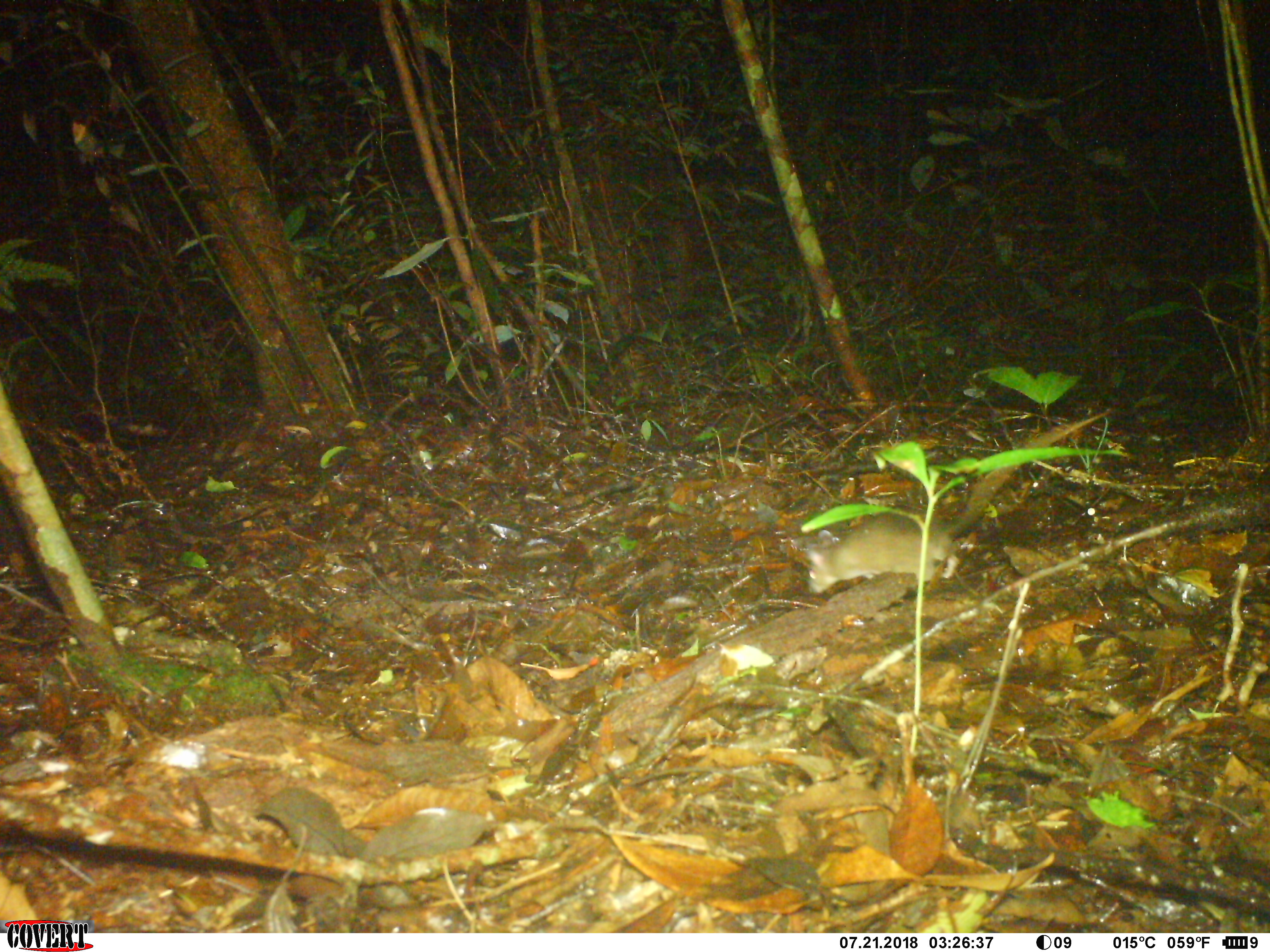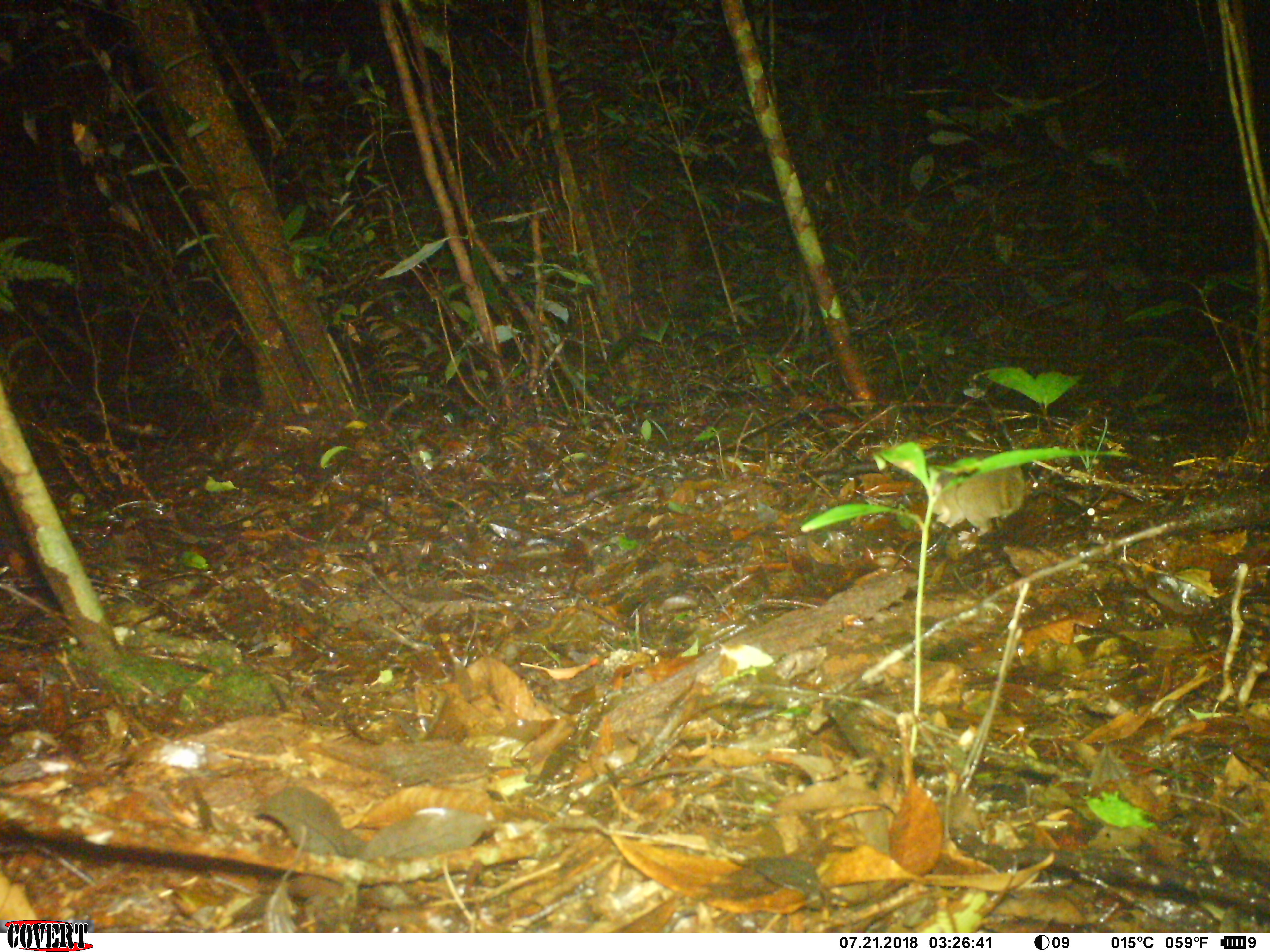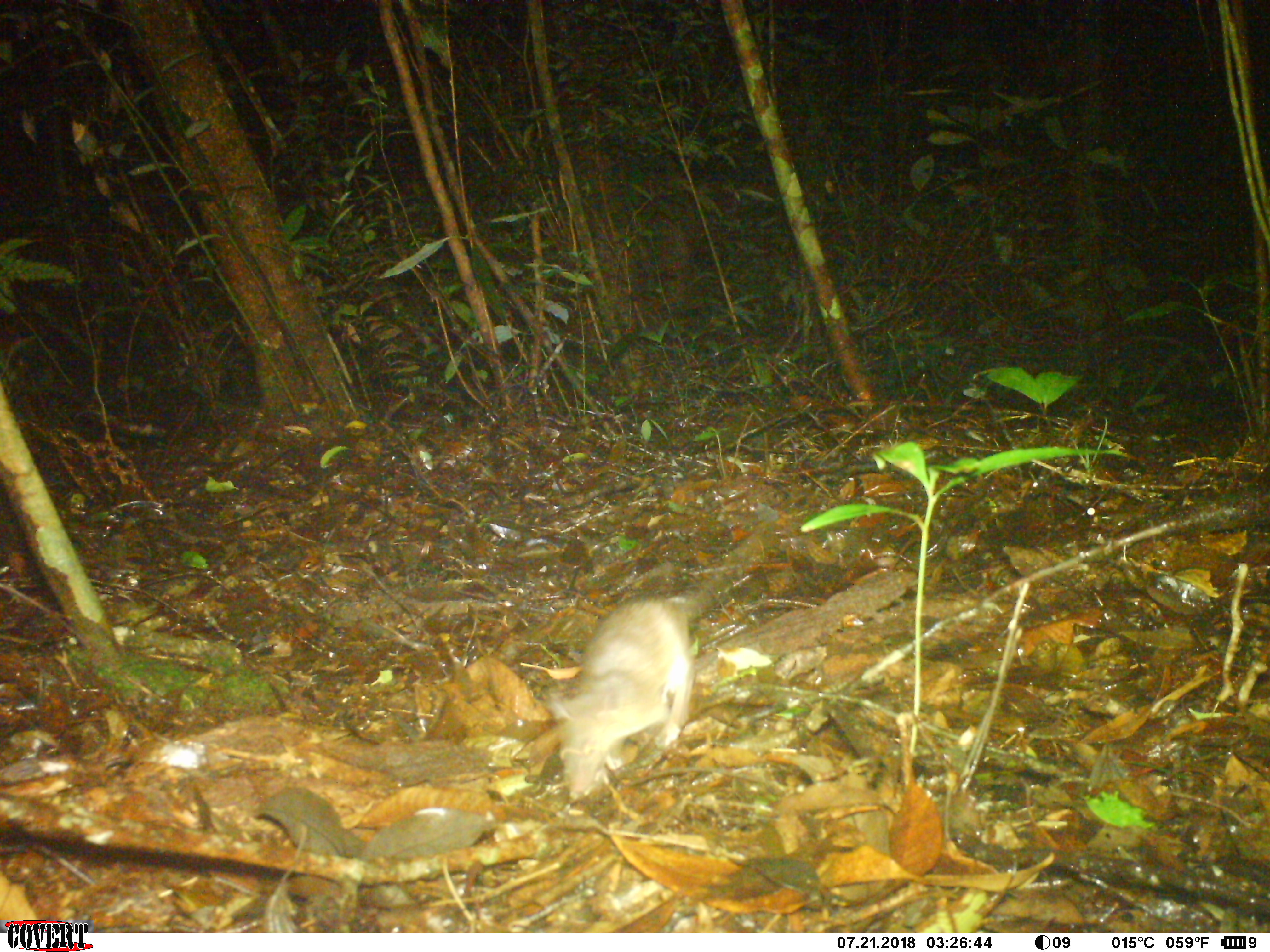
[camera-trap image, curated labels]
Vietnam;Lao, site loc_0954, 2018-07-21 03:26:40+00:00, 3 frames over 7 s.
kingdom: Animalia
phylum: Chordata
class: Mammalia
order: Rodentia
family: Muridae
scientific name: Muridae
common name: old-world mice and rats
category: unidentified murid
Unidentified murid (old-world mice and rats) (Muridae). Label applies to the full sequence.